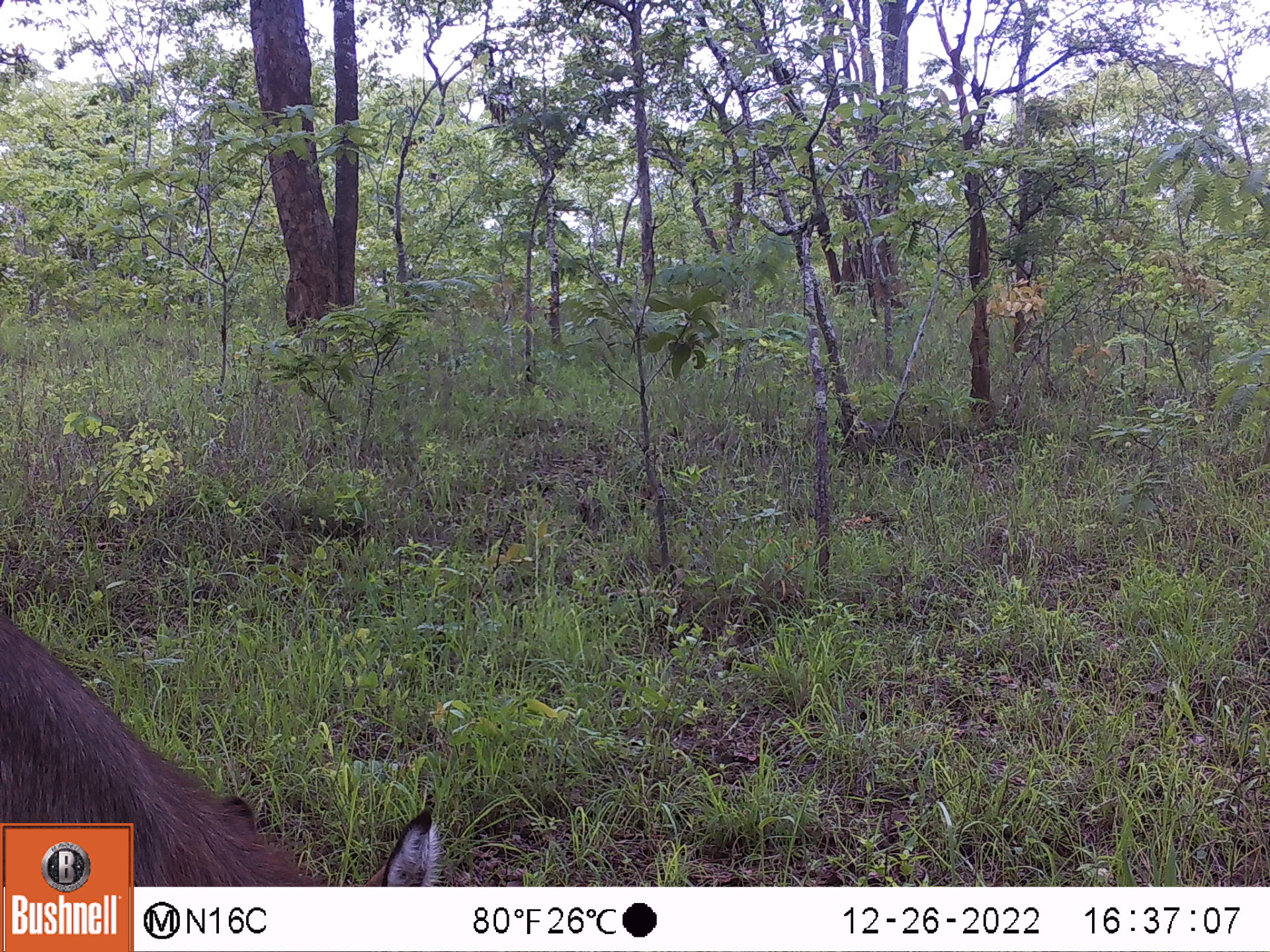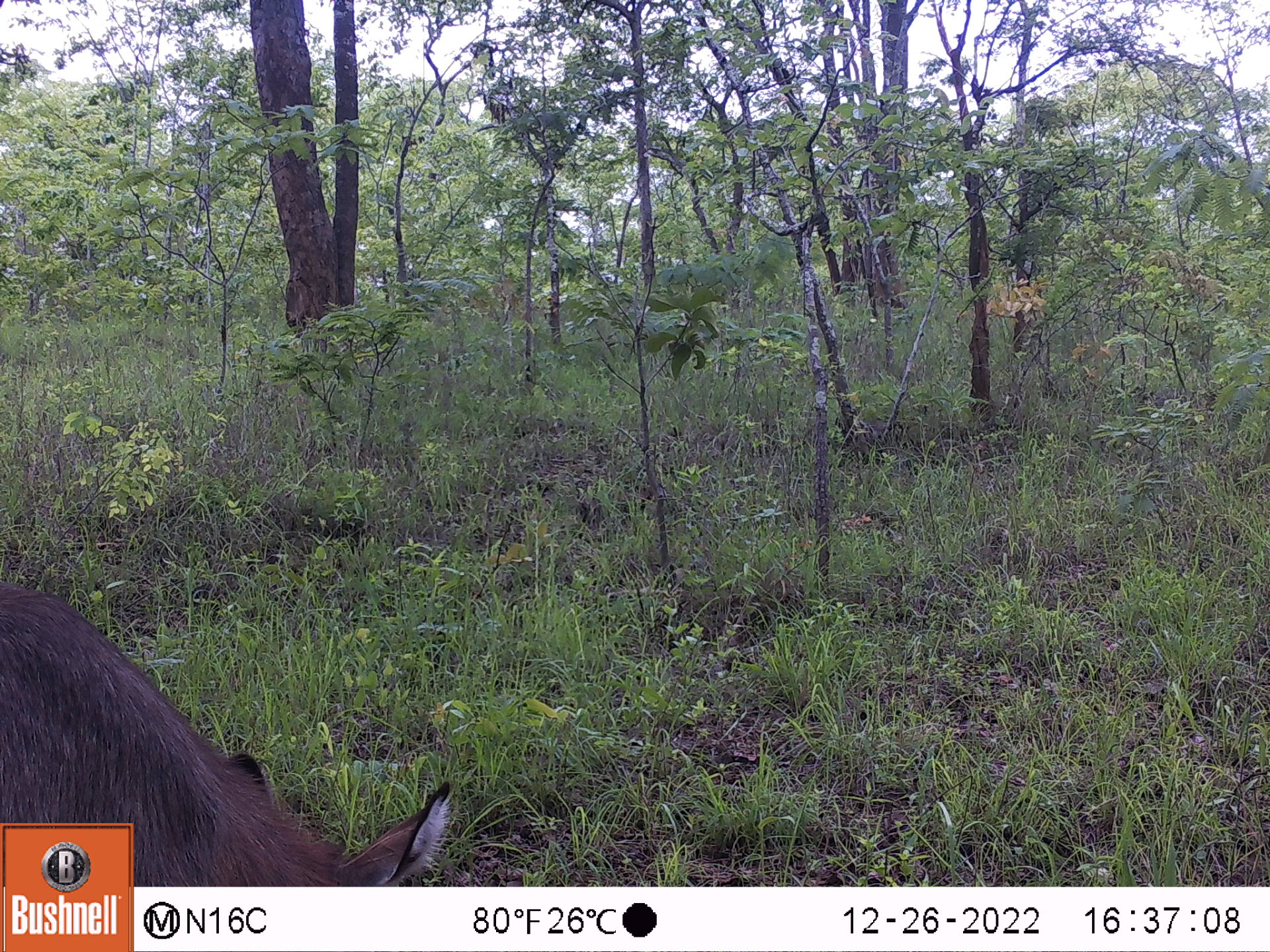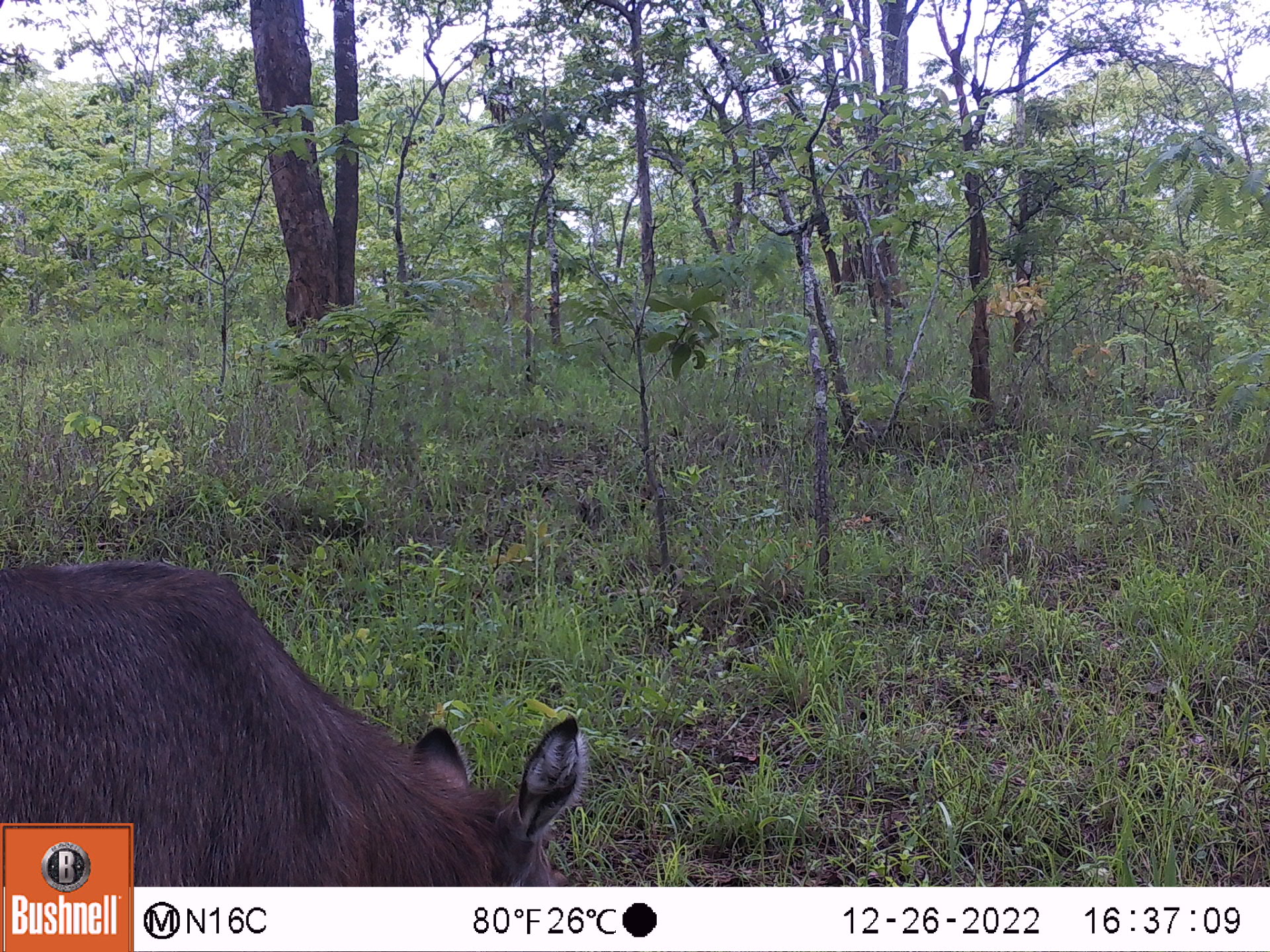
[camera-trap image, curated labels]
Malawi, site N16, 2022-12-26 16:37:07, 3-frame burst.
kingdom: Animalia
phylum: Chordata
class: Mammalia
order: Artiodactyla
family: Bovidae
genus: Kobus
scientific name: Kobus ellipsiprymnus ellipsiprymnus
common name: common waterbuck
Common waterbuck (Kobus ellipsiprymnus ellipsiprymnus), count 1.